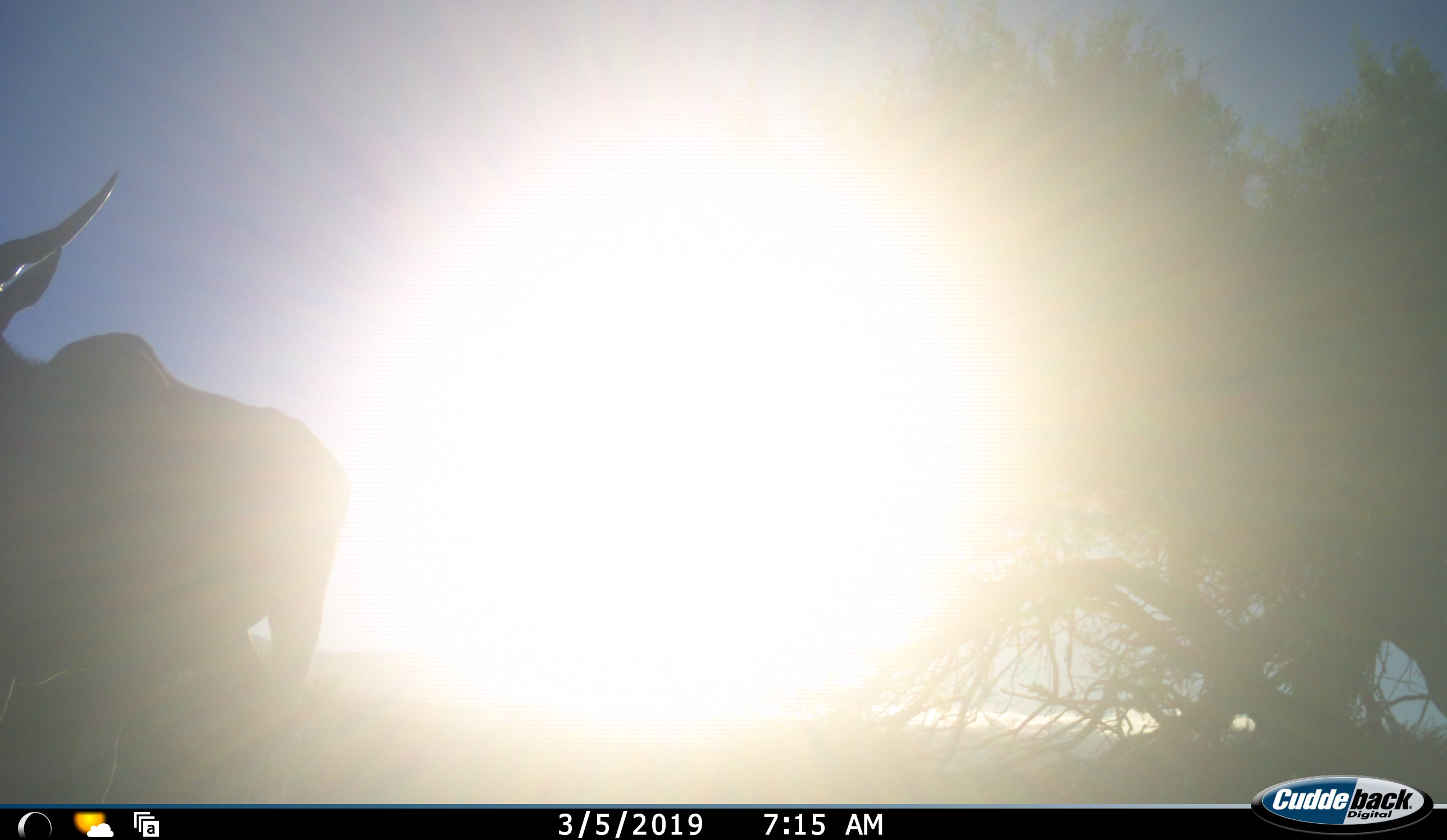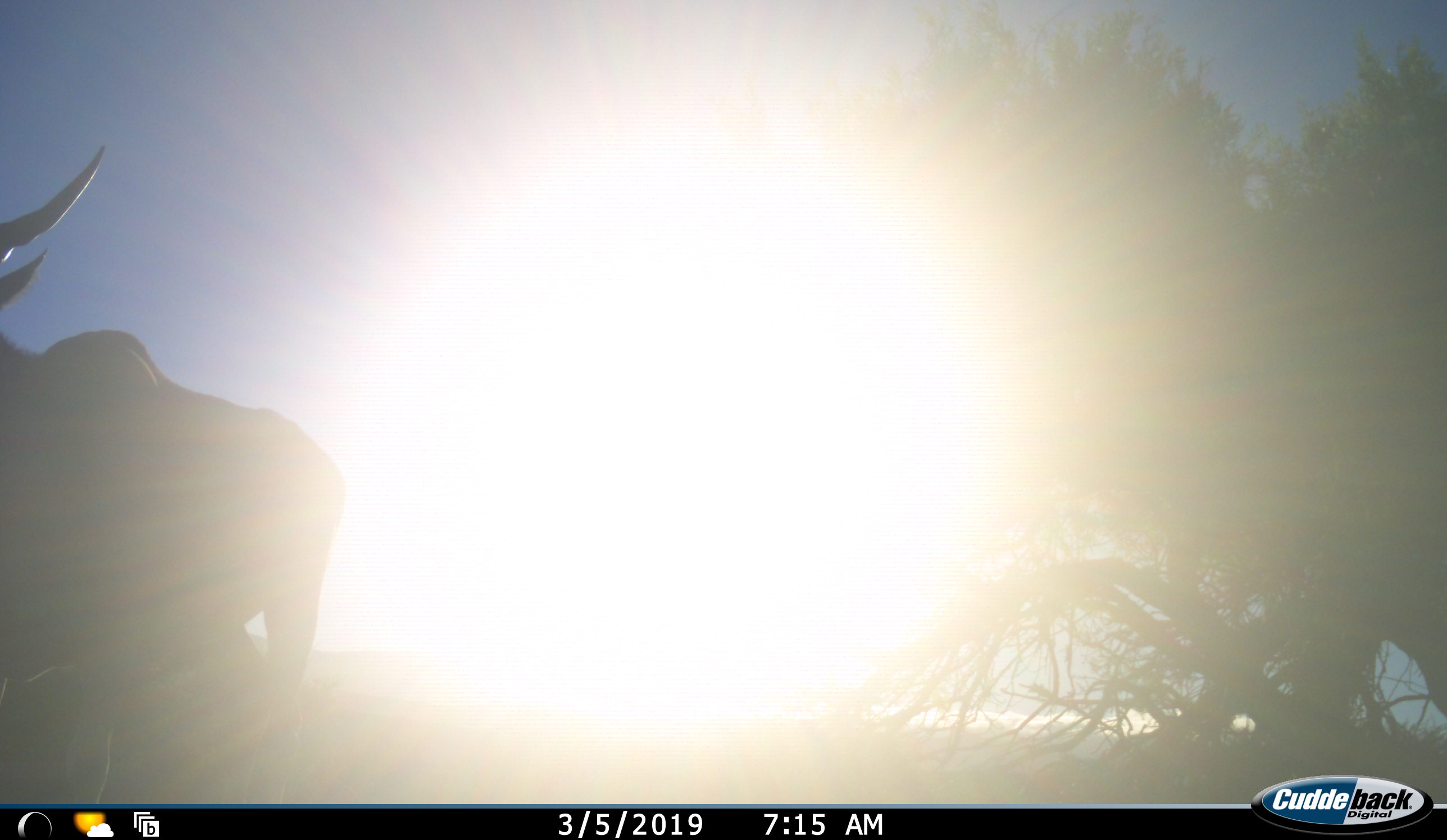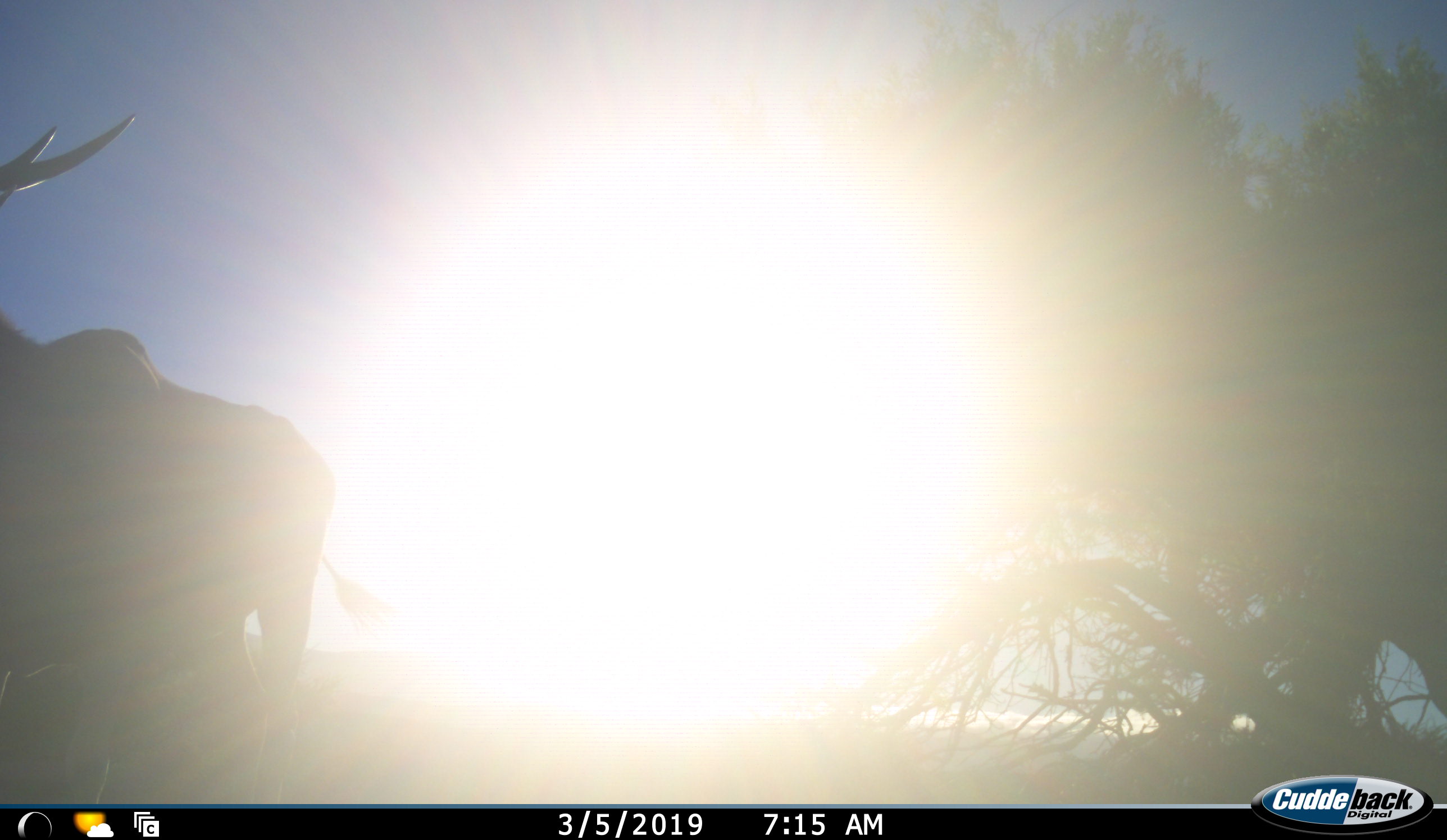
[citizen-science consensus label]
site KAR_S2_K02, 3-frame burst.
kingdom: Animalia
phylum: Chordata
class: Mammalia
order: Artiodactyla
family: Bovidae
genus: Tragelaphus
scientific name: Tragelaphus oryx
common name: eland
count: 1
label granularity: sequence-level